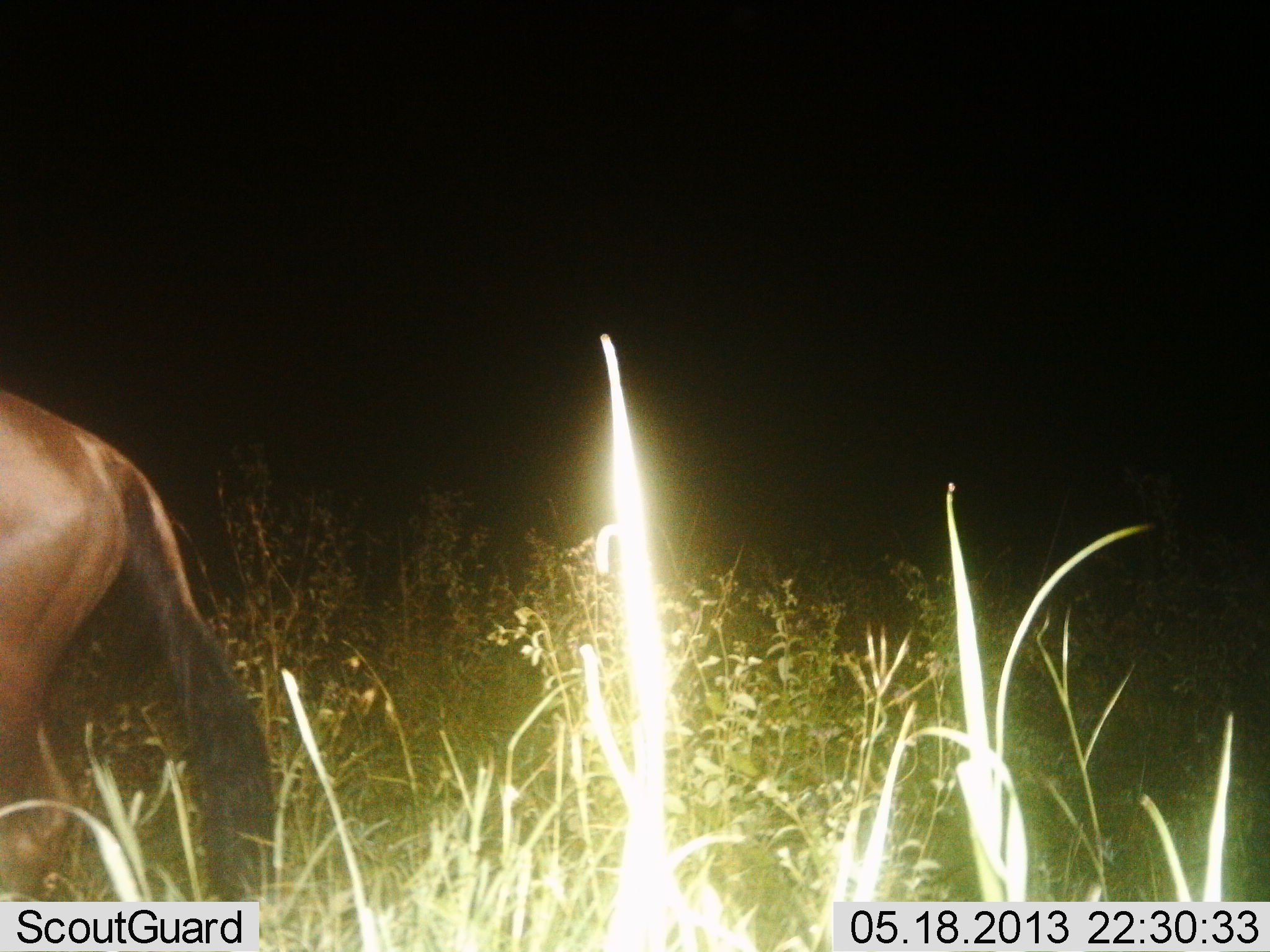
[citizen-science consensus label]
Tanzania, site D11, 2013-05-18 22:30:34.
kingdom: Animalia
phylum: Chordata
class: Mammalia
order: Artiodactyla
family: Bovidae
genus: Connochaetes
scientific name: Connochaetes taurinus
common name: blue wildebeest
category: wildebeest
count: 1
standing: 47%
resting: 0%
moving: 53%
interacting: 0%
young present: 0%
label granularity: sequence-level